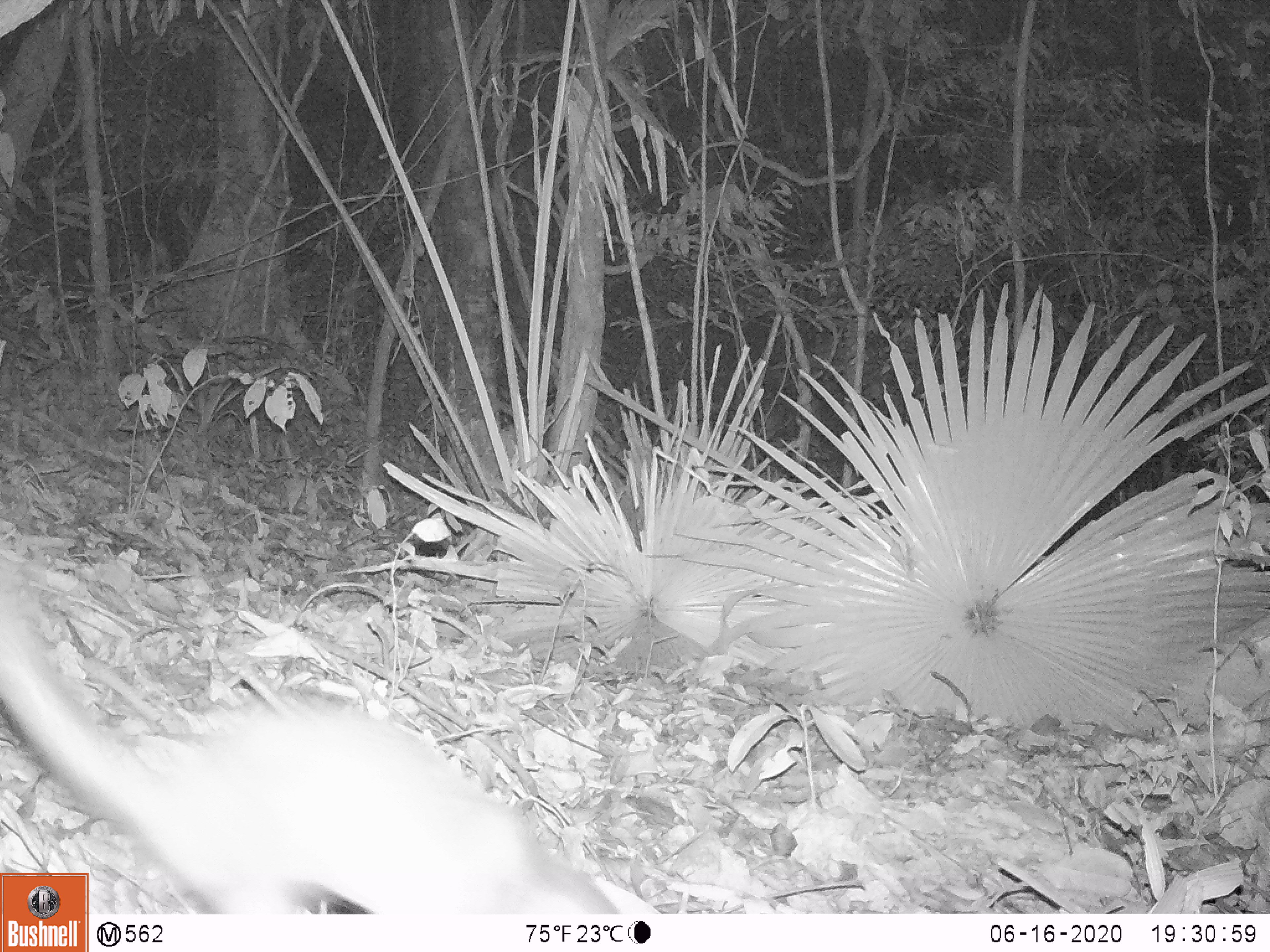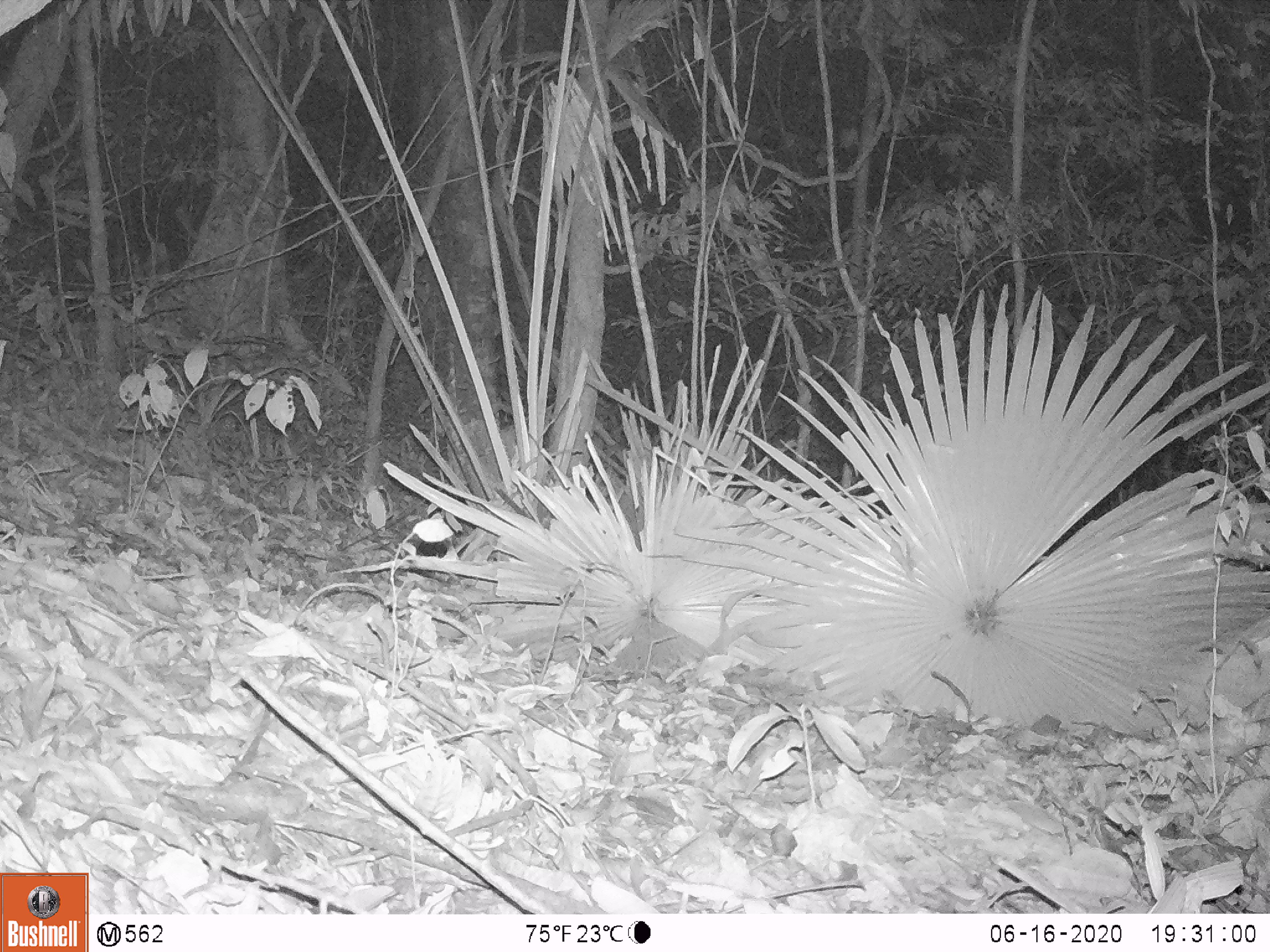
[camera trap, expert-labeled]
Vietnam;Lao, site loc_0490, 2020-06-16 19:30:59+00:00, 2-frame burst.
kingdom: Animalia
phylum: Chordata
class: Mammalia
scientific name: Mammalia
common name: mammal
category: unidentified small mammal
Unidentified small mammal (mammal) (Mammalia). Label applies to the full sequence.